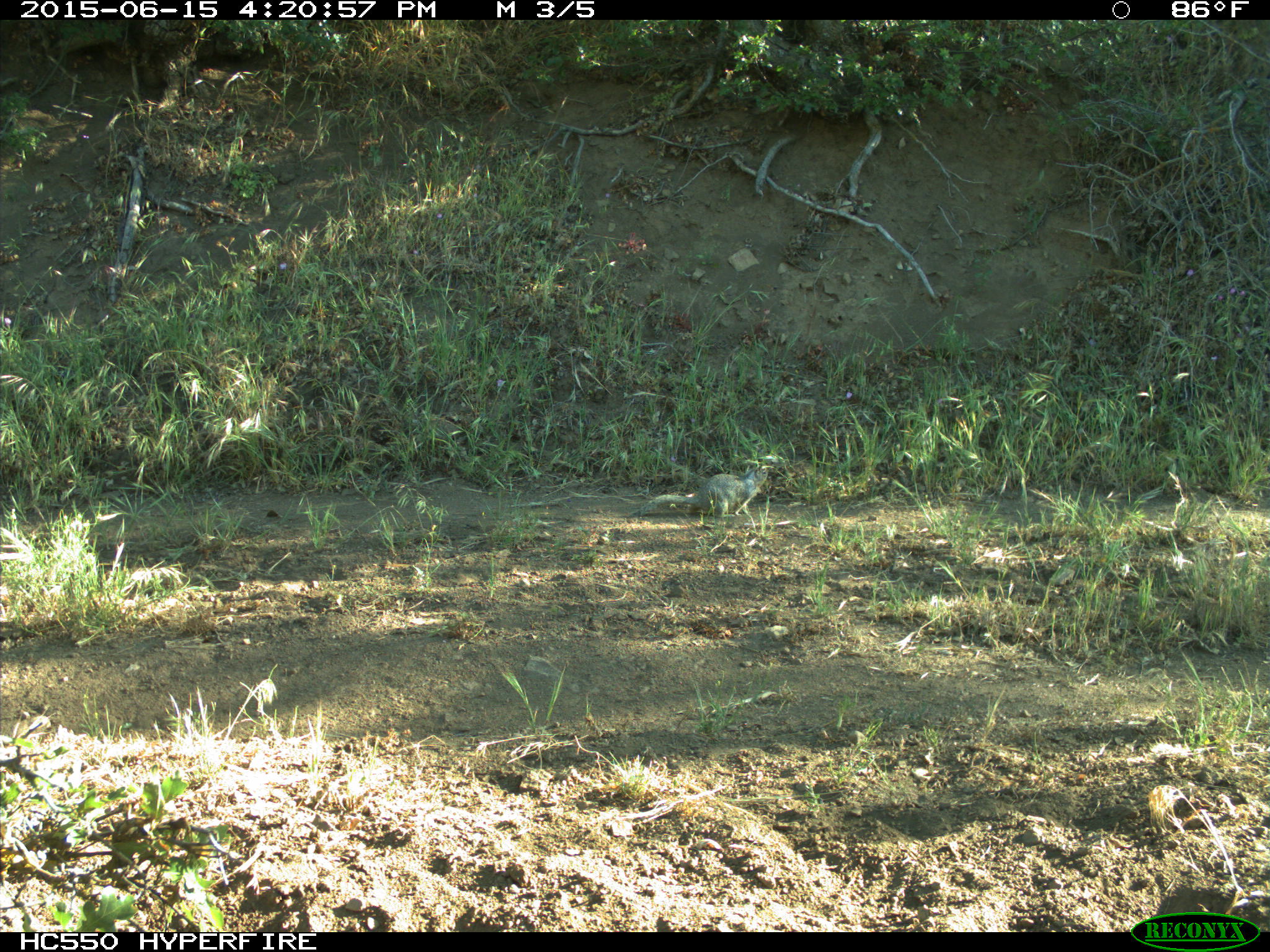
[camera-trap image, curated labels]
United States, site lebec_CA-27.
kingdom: Animalia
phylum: Chordata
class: Mammalia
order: Rodentia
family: Sciuridae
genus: Otospermophilus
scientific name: Otospermophilus beecheyi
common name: california ground squirrel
Otospermophilus beecheyi (california ground squirrel).